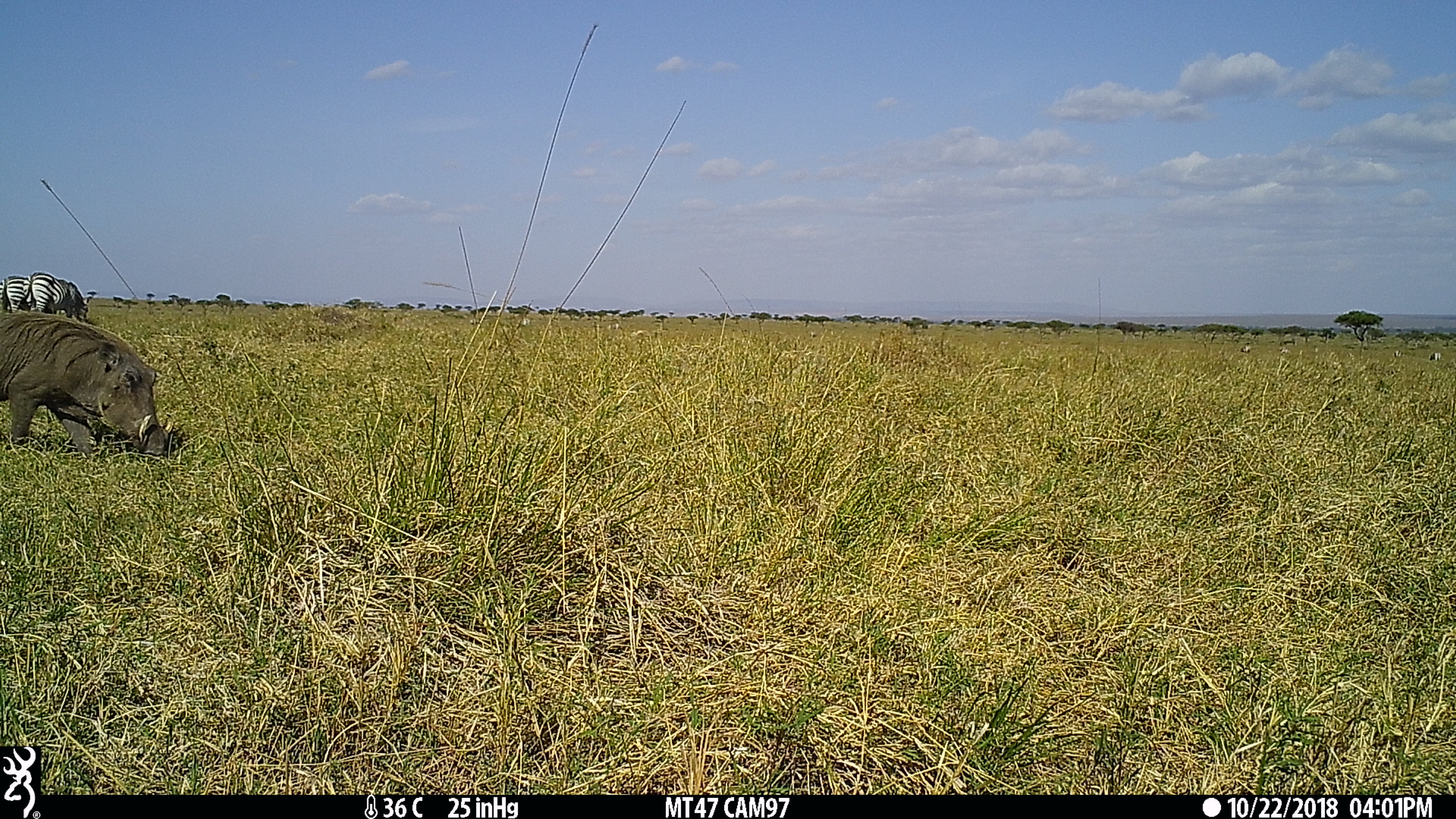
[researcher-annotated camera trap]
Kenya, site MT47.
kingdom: Animalia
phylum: Chordata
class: Mammalia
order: Perissodactyla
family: Equidae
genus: Equus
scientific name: Equus quagga burchellii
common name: burchell's zebra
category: zebra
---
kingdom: Animalia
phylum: Chordata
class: Mammalia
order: Artiodactyla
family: Suidae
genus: Phacochoerus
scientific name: Phacochoerus africanus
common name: common warthog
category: warthog